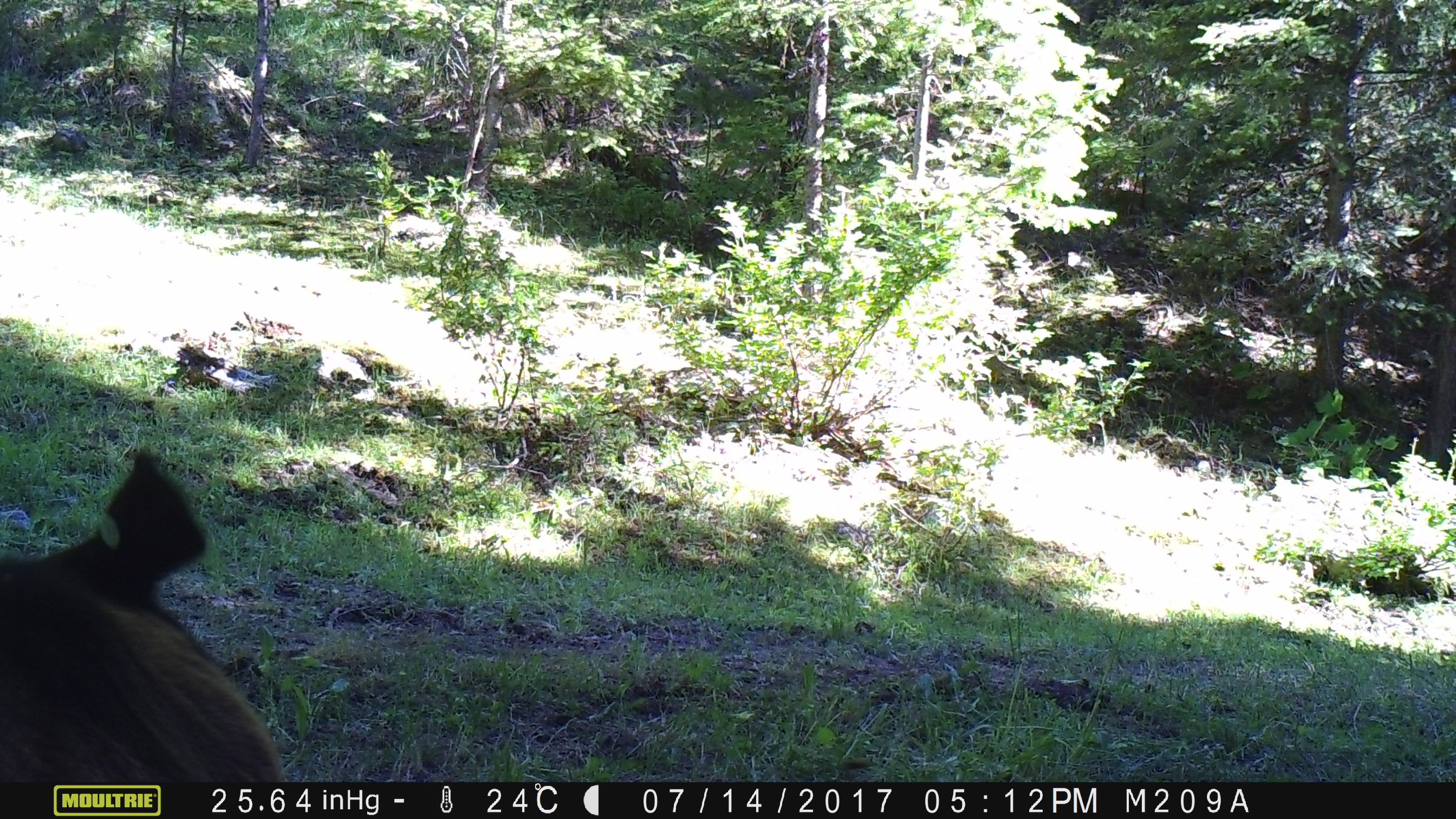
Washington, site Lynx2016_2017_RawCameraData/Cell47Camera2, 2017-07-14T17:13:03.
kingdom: Animalia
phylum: Chordata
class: Mammalia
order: Artiodactyla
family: Bovidae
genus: Bos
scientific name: Bos taurus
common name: domestic cattle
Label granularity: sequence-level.